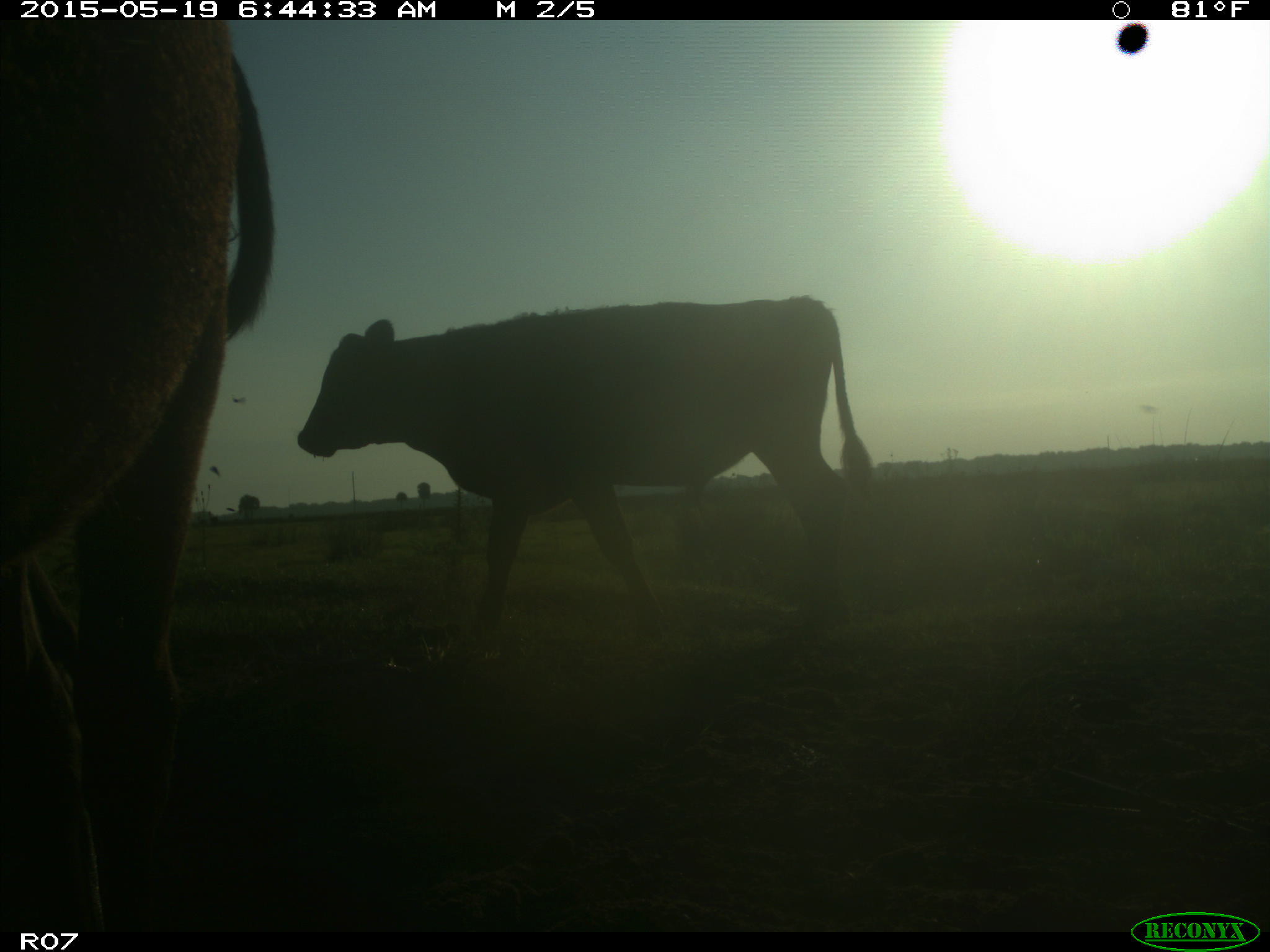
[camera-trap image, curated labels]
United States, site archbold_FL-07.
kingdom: Animalia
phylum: Chordata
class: Mammalia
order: Artiodactyla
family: Bovidae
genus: Bos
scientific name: Bos taurus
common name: domestic cow